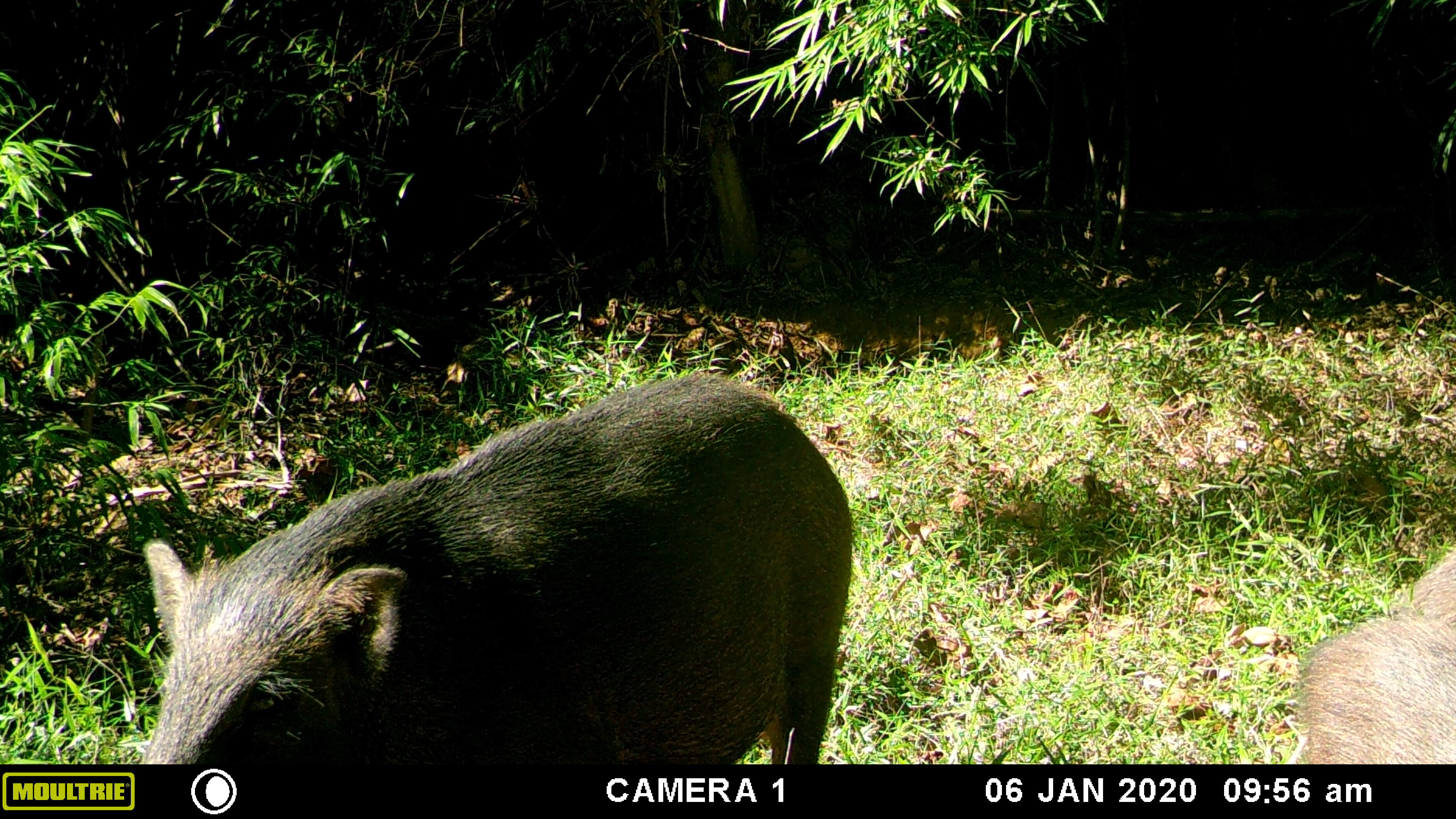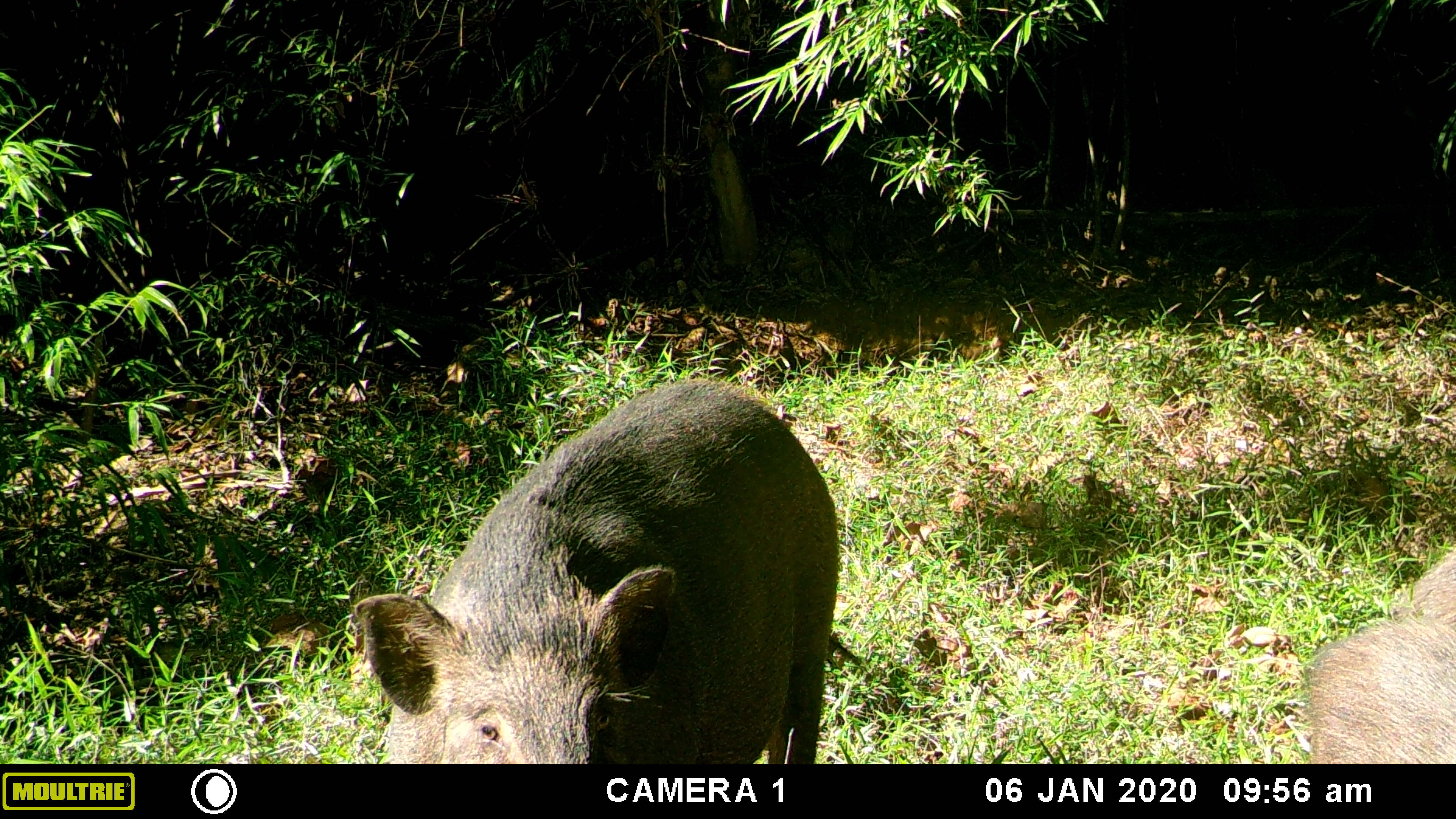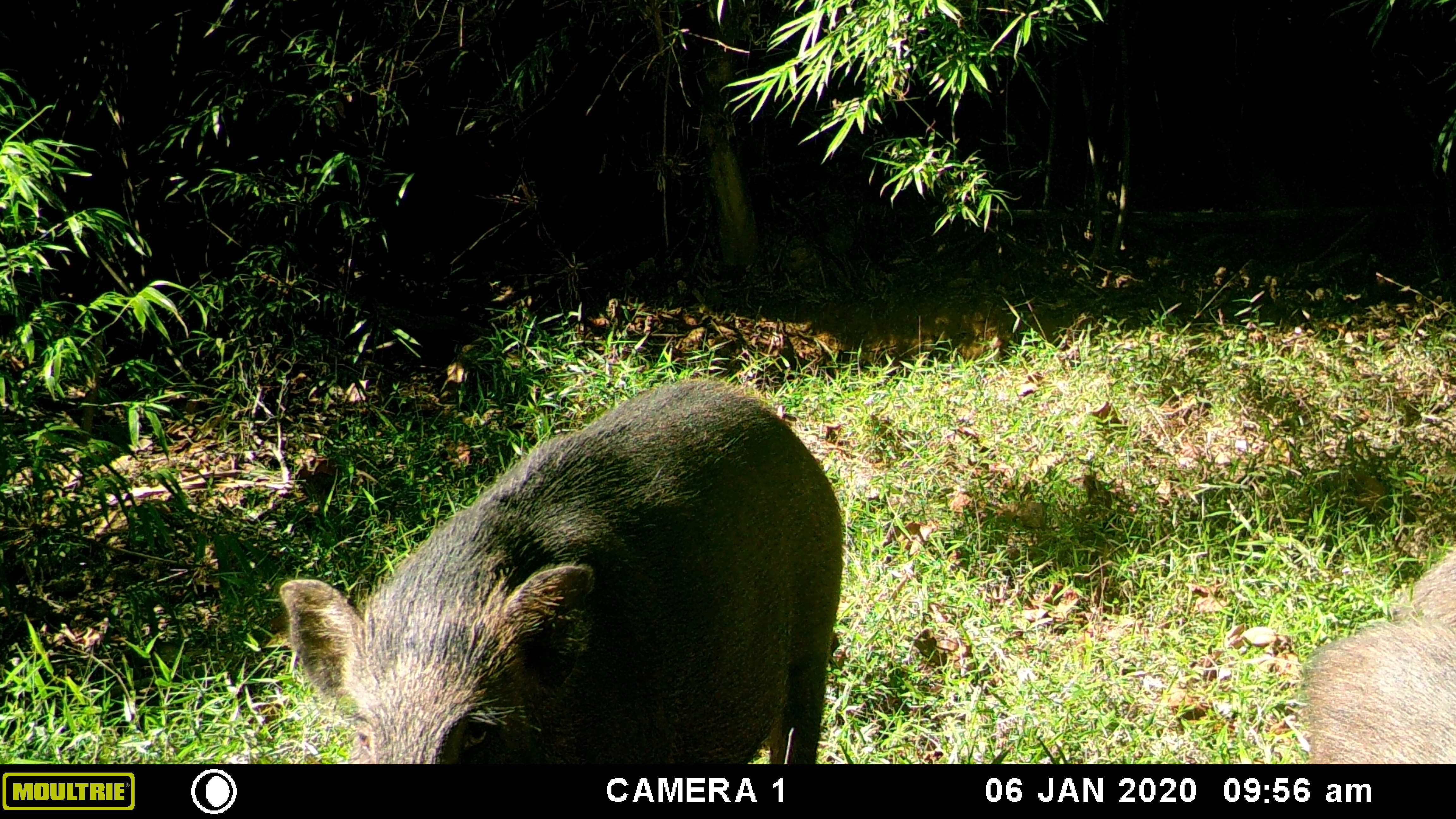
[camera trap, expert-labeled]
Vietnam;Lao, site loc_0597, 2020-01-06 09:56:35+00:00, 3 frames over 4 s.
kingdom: Animalia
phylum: Chordata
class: Mammalia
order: Artiodactyla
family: Suidae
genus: Sus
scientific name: Sus scrofa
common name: eurasian wild pig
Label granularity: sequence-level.